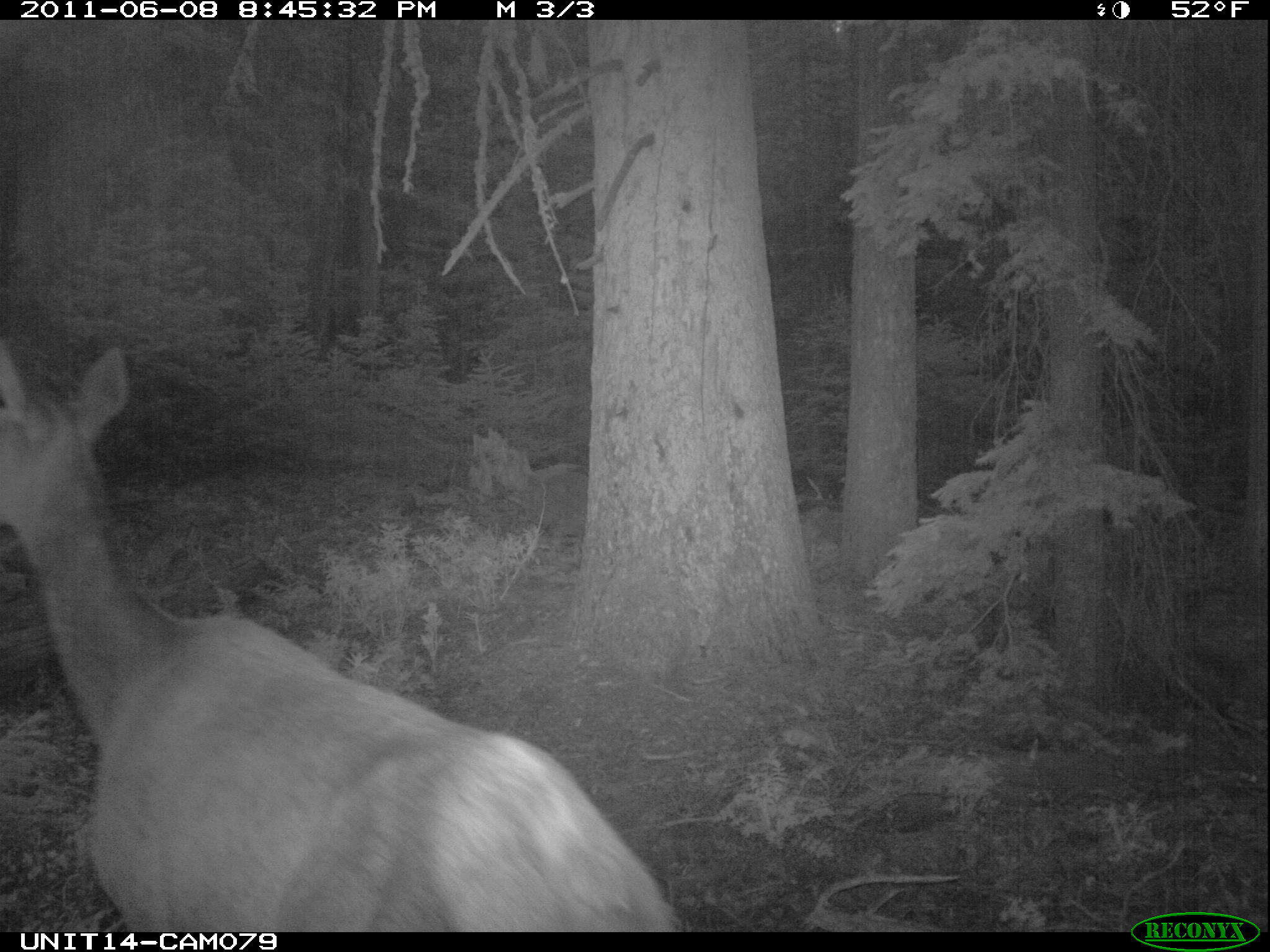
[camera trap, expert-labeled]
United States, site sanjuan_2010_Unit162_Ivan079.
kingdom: Animalia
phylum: Chordata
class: Mammalia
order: Artiodactyla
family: Cervidae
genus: Cervus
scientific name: Cervus elaphus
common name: red deer